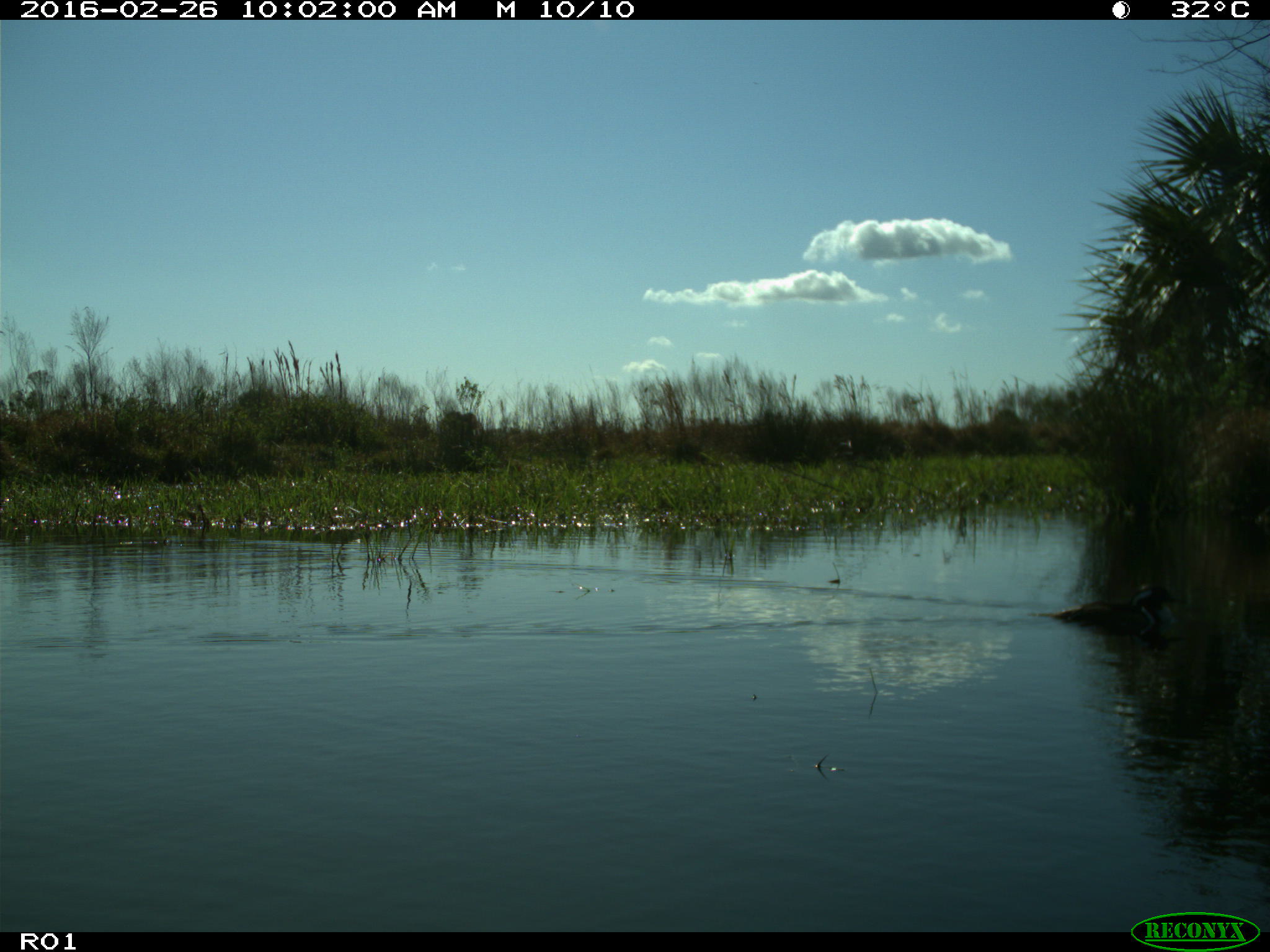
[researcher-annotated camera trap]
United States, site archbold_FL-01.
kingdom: Animalia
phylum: Chordata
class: Aves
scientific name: Aves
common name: birds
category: unidentified bird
Unidentified bird (birds) (Aves).